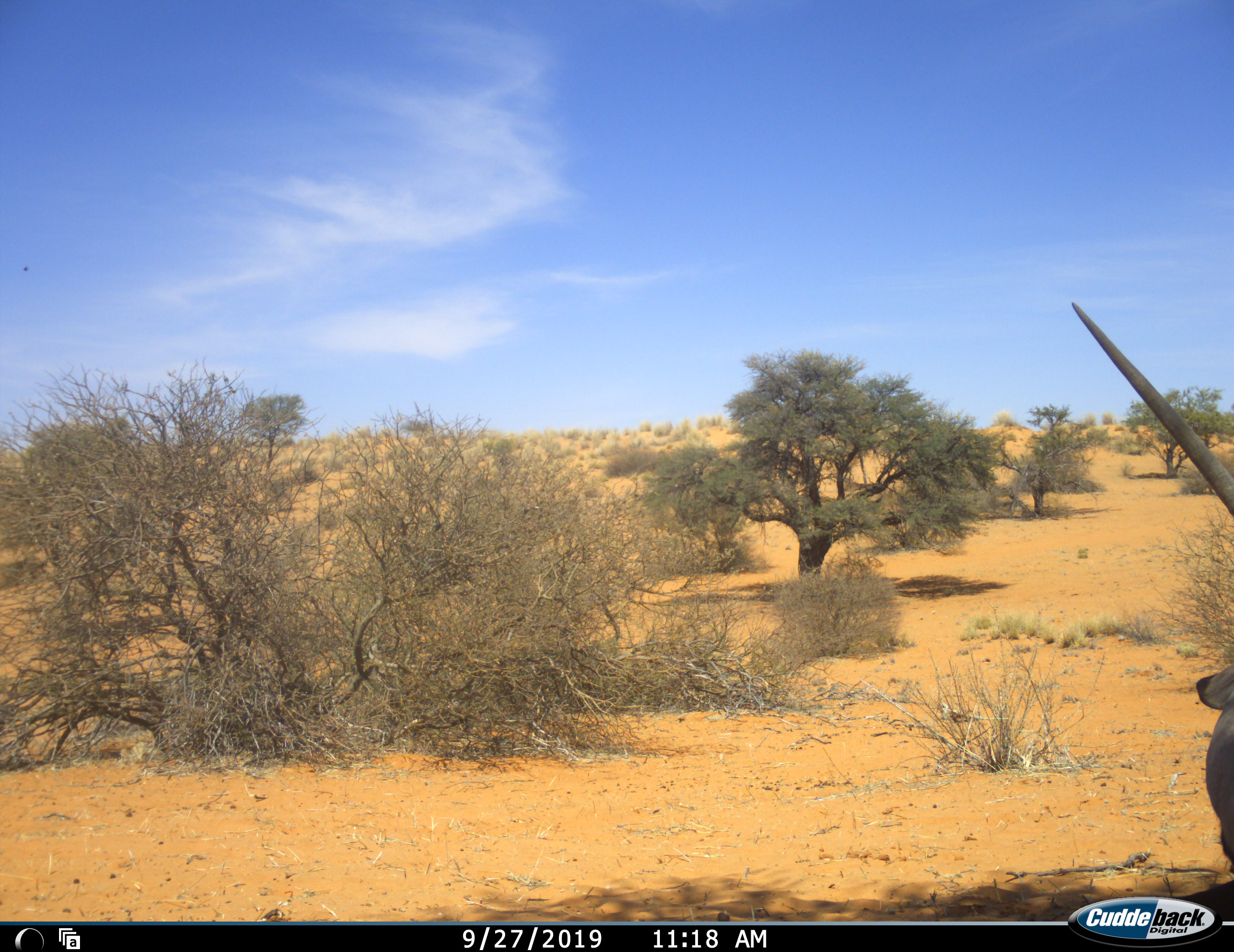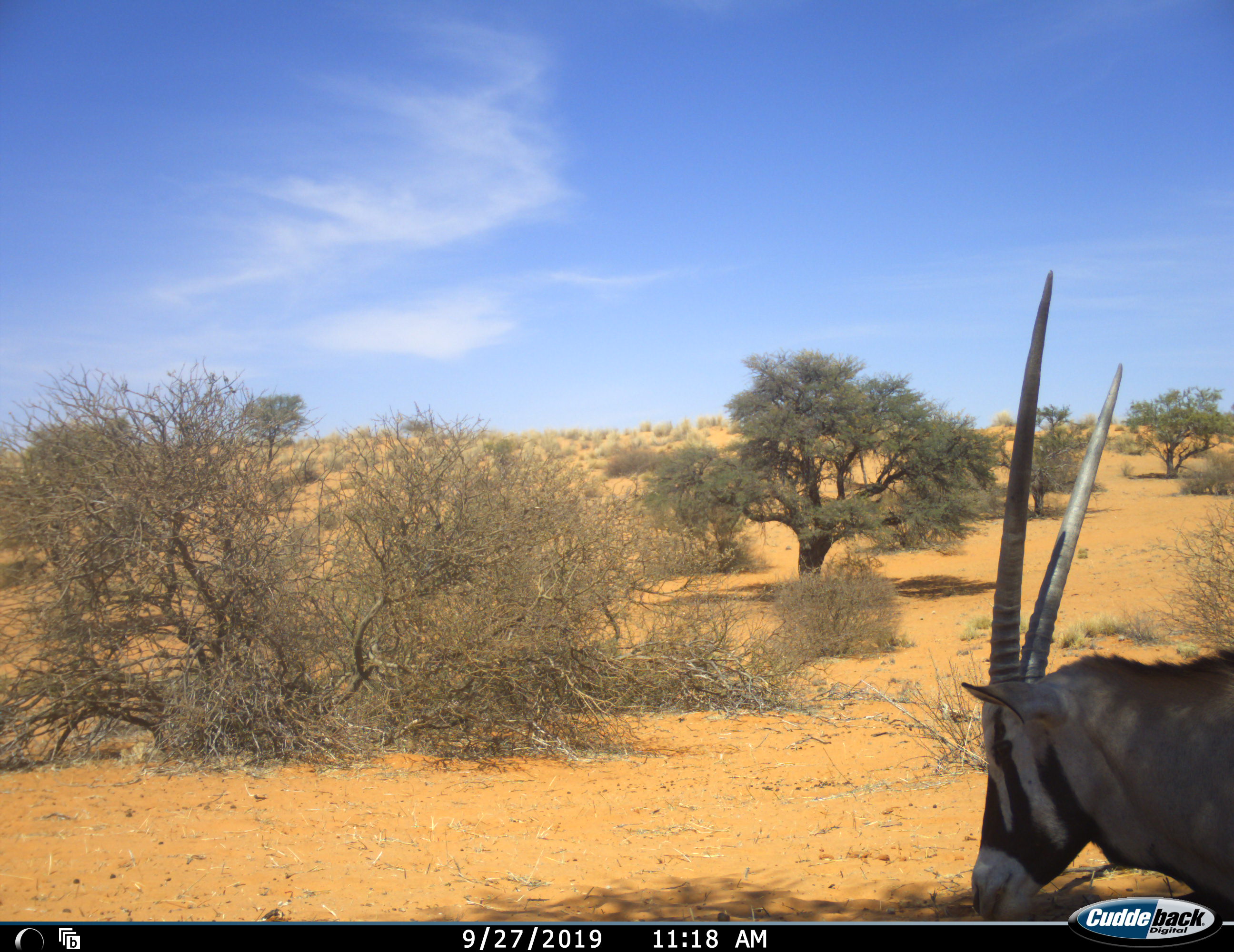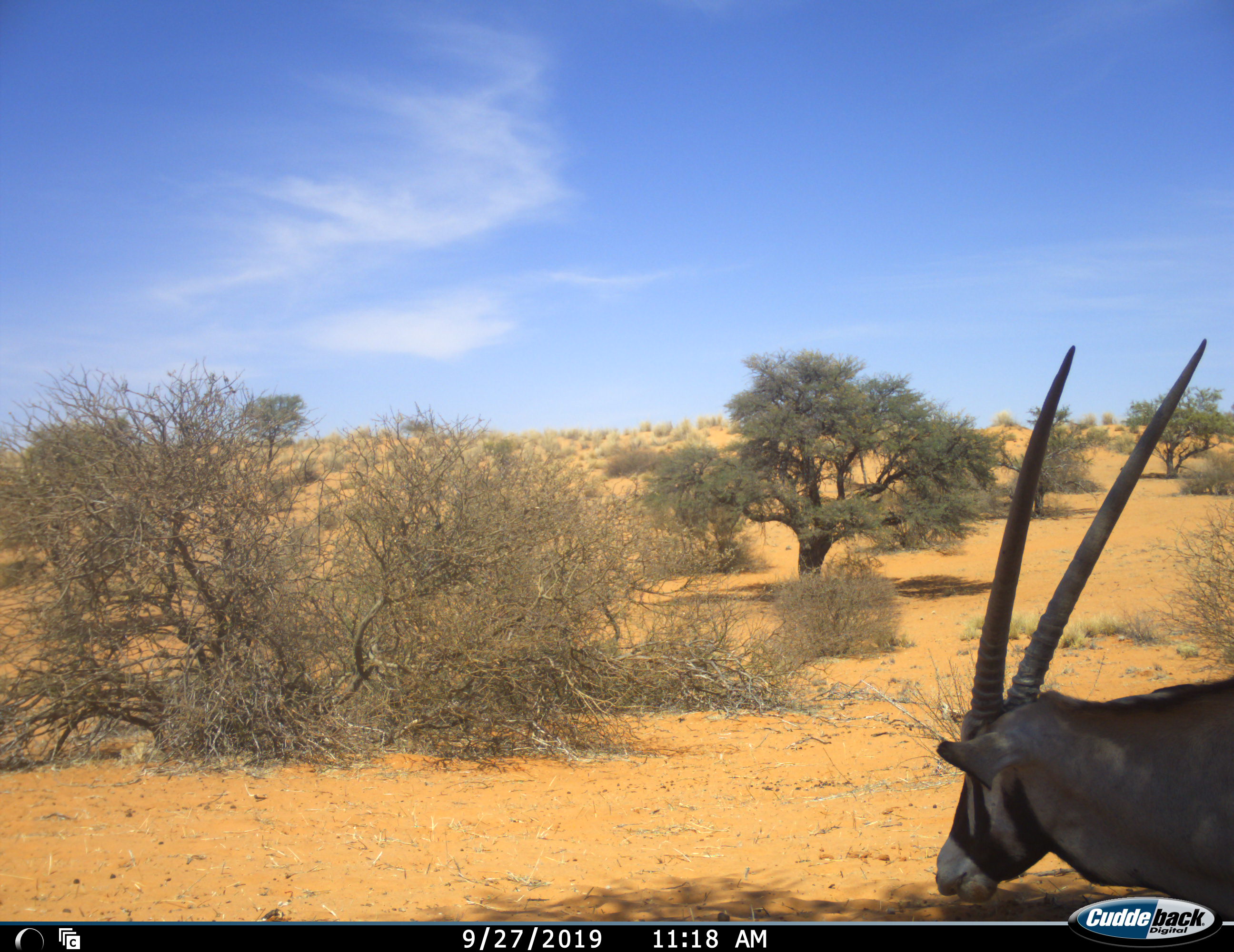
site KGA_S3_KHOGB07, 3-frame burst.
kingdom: Animalia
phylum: Chordata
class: Mammalia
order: Artiodactyla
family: Bovidae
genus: Oryx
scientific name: Oryx gazella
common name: gemsbok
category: oryx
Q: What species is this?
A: Oryx (gemsbok) (Oryx gazella).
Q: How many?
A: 1.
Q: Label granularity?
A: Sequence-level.